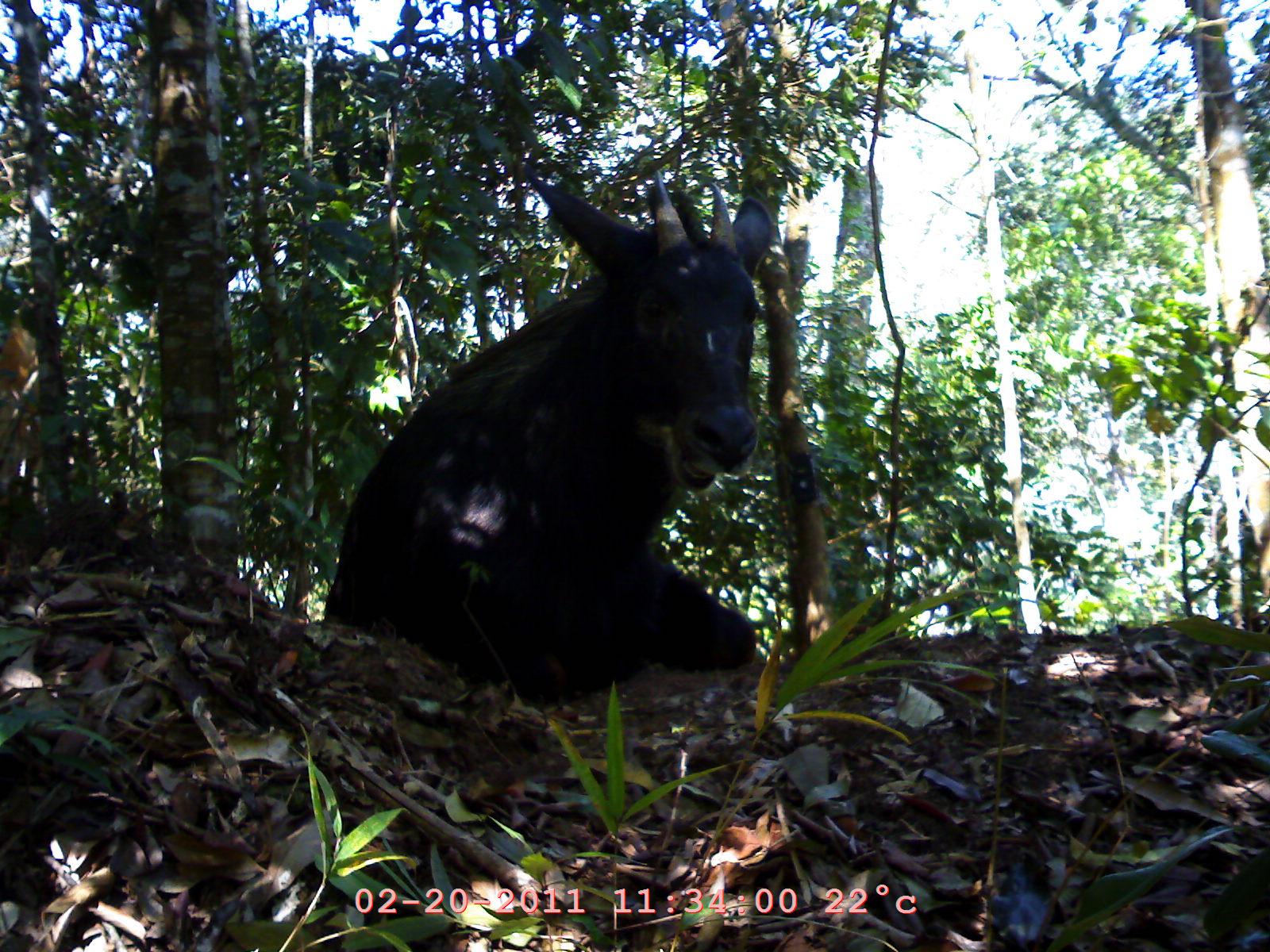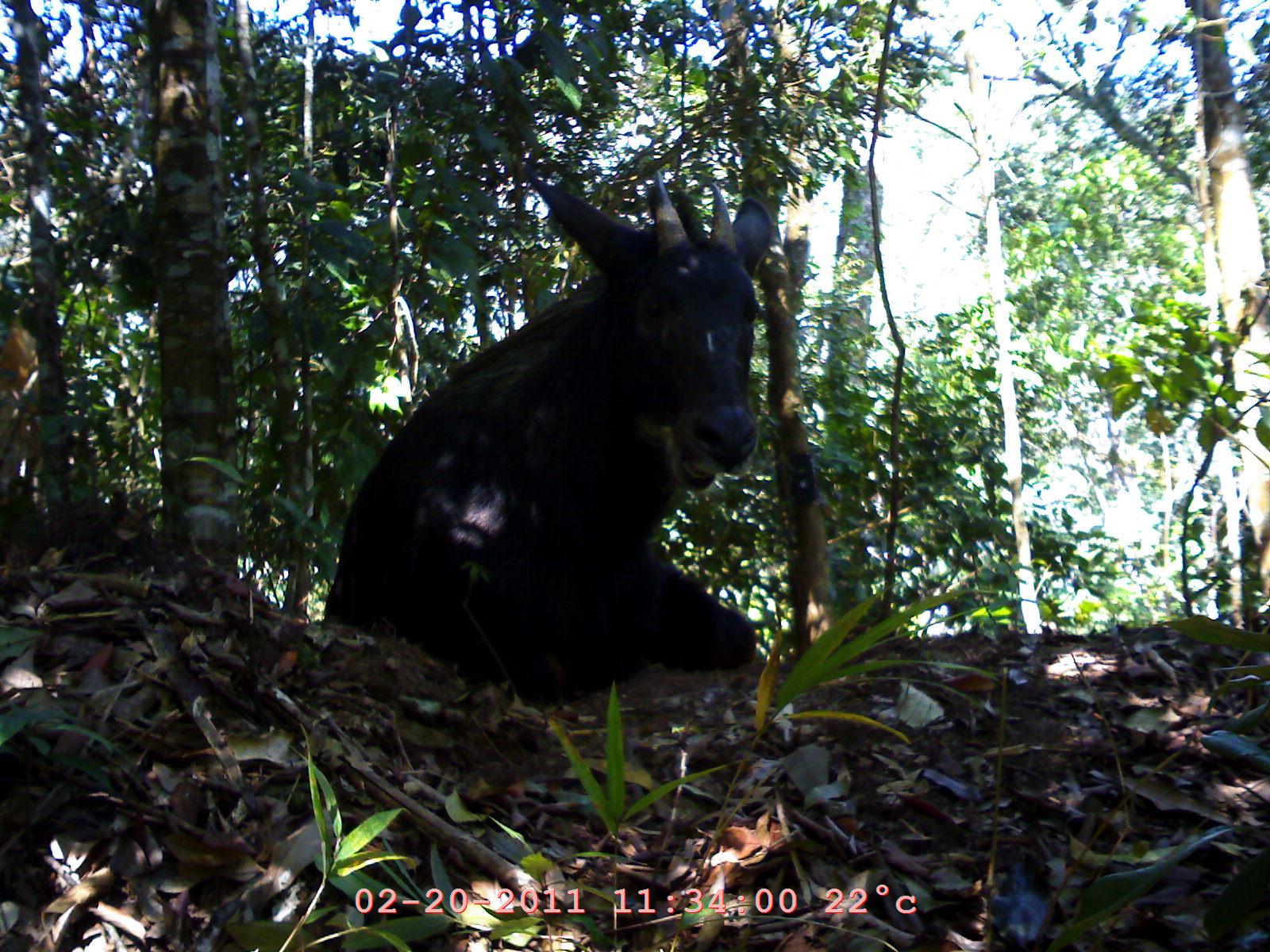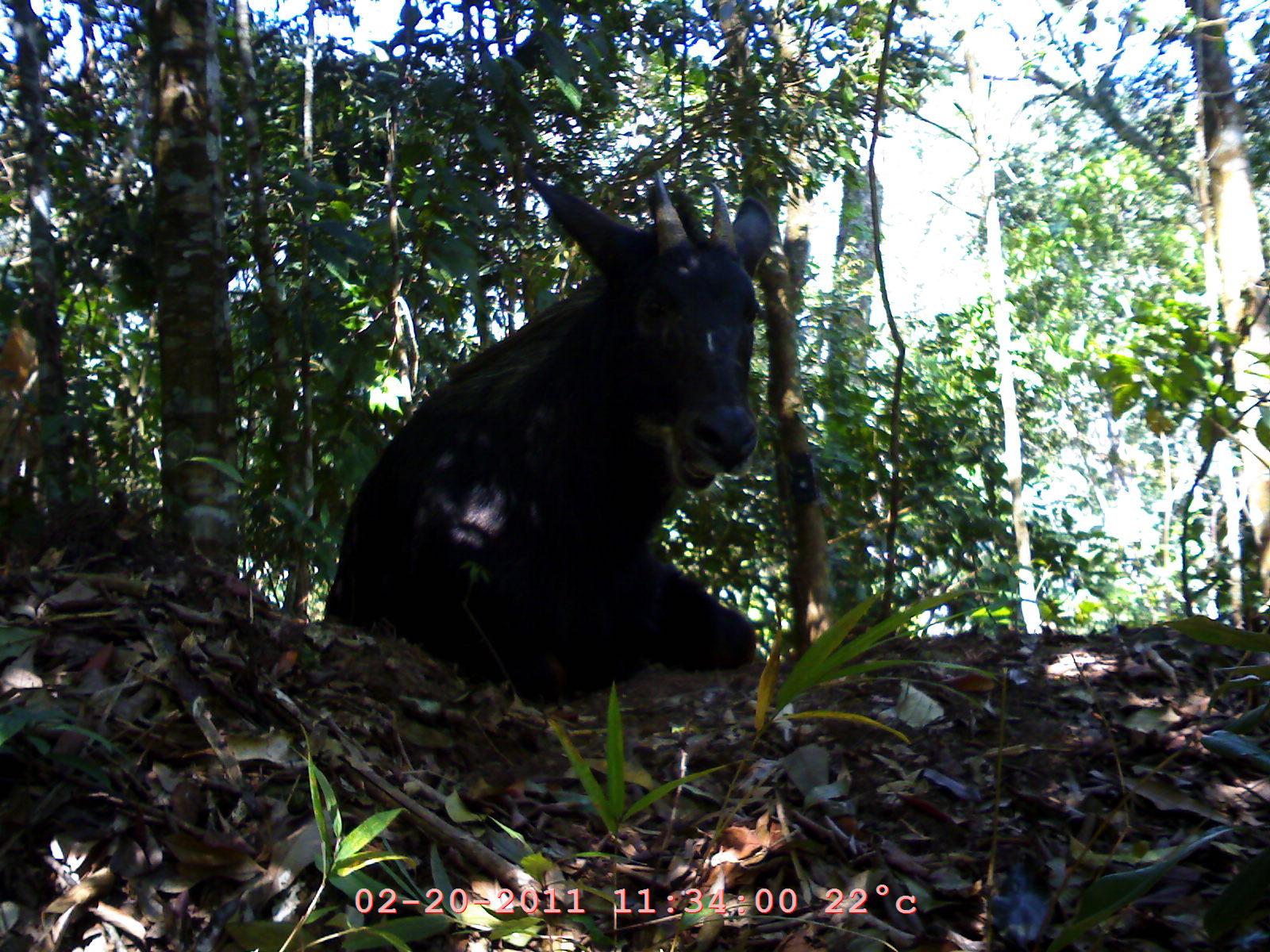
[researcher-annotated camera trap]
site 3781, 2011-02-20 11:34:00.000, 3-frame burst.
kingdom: Animalia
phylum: Chordata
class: Mammalia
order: Artiodactyla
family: Bovidae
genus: Capricornis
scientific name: Capricornis sumatraensis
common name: southern serow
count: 1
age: adult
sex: female